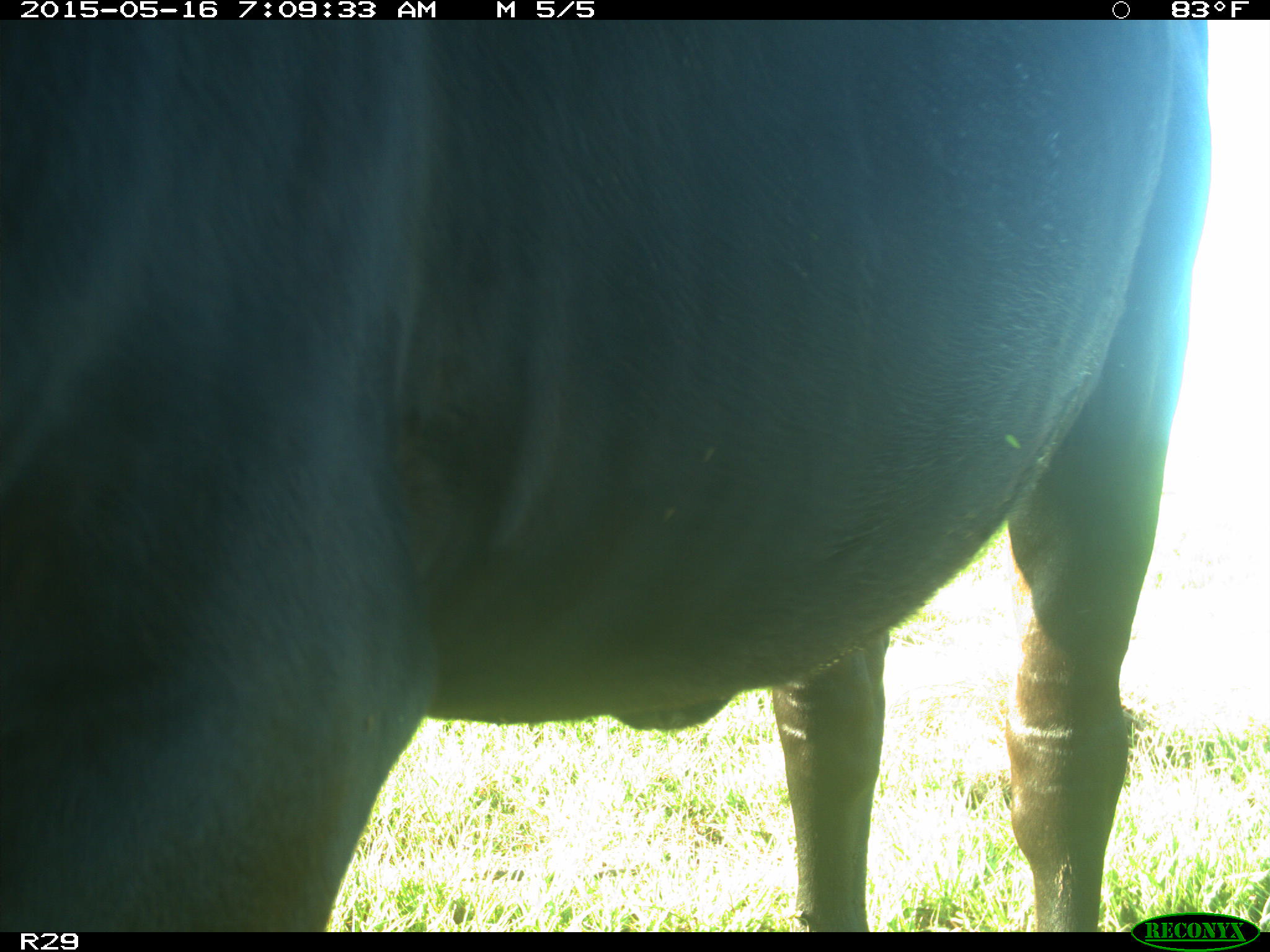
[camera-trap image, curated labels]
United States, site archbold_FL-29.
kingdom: Animalia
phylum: Chordata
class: Mammalia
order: Artiodactyla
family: Bovidae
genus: Bos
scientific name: Bos taurus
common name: domestic cow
Bos taurus (domestic cow).